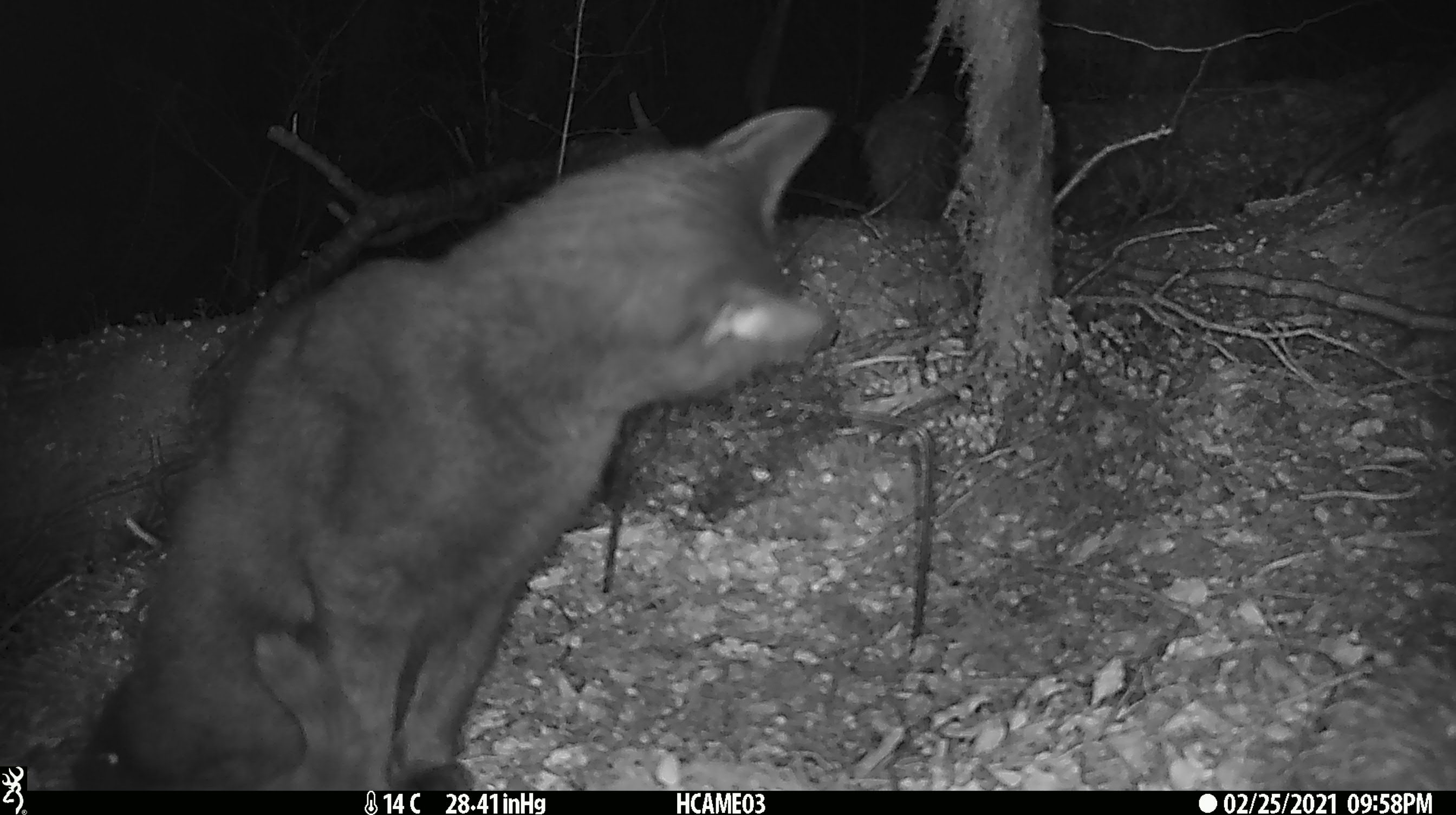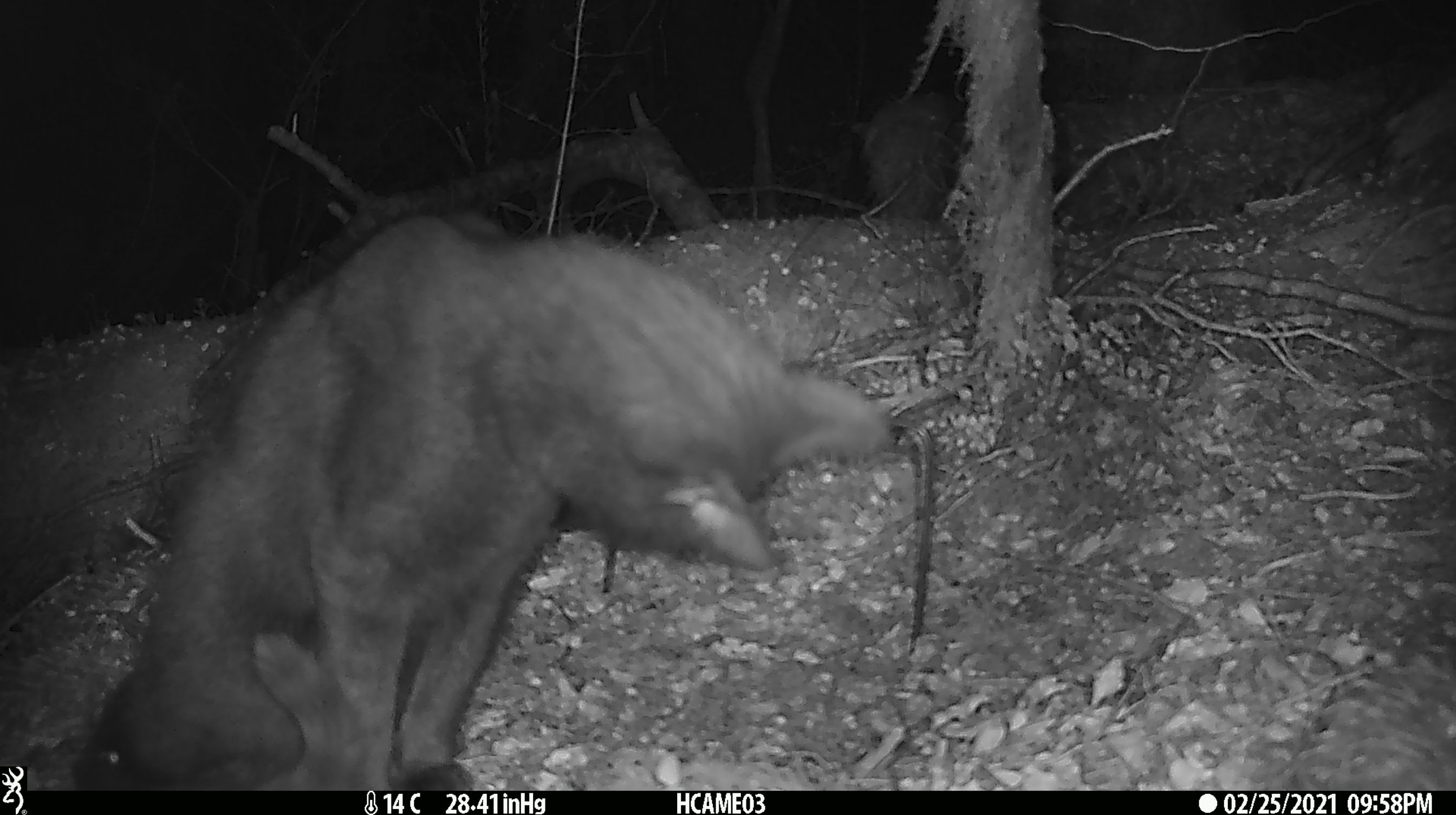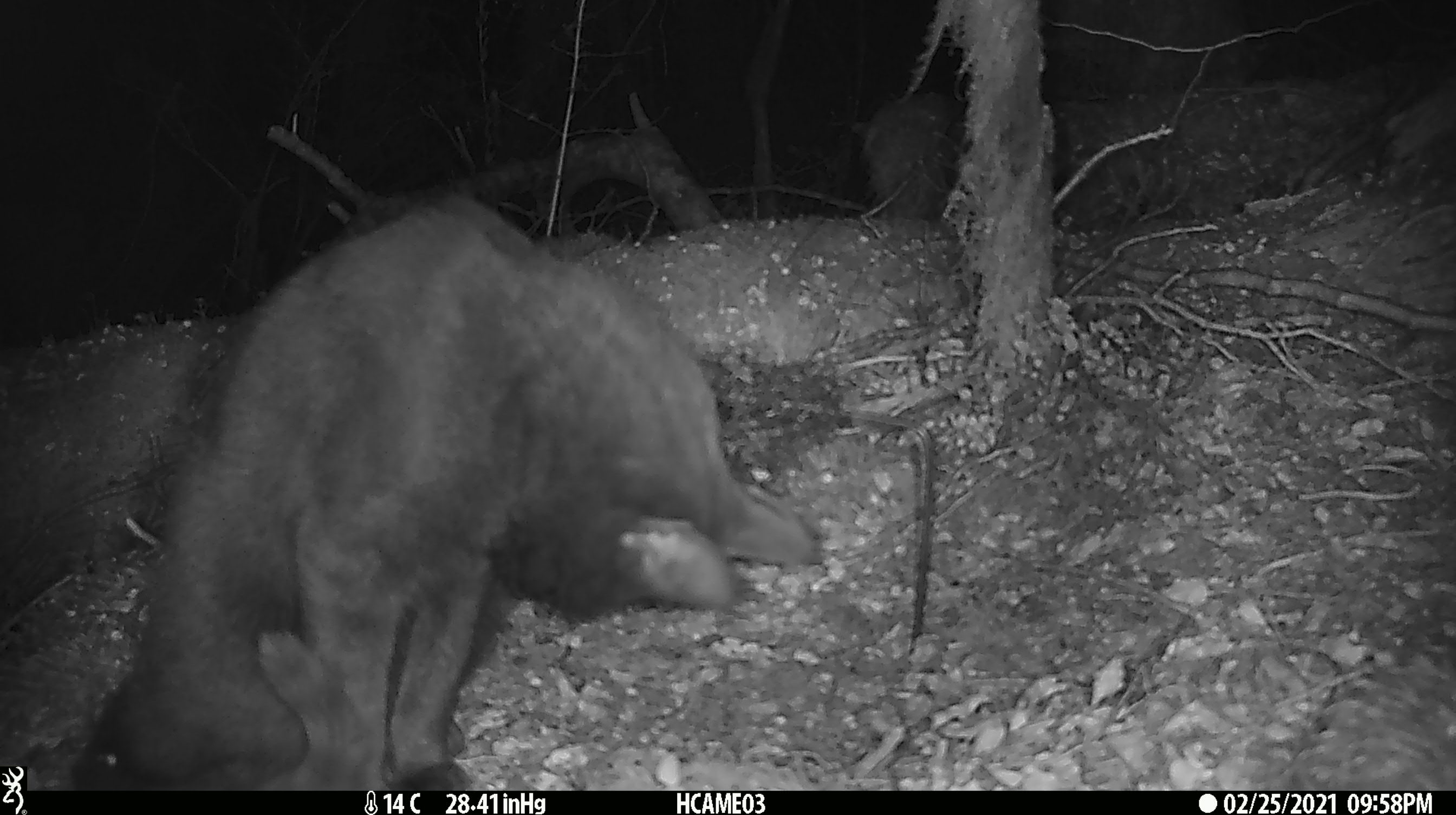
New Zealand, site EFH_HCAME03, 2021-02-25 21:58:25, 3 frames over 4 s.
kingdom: Animalia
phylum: Chordata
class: Mammalia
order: Carnivora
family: Felidae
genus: Felis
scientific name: Felis catus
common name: domestic cat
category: cat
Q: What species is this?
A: Cat (domestic cat) (Felis catus).